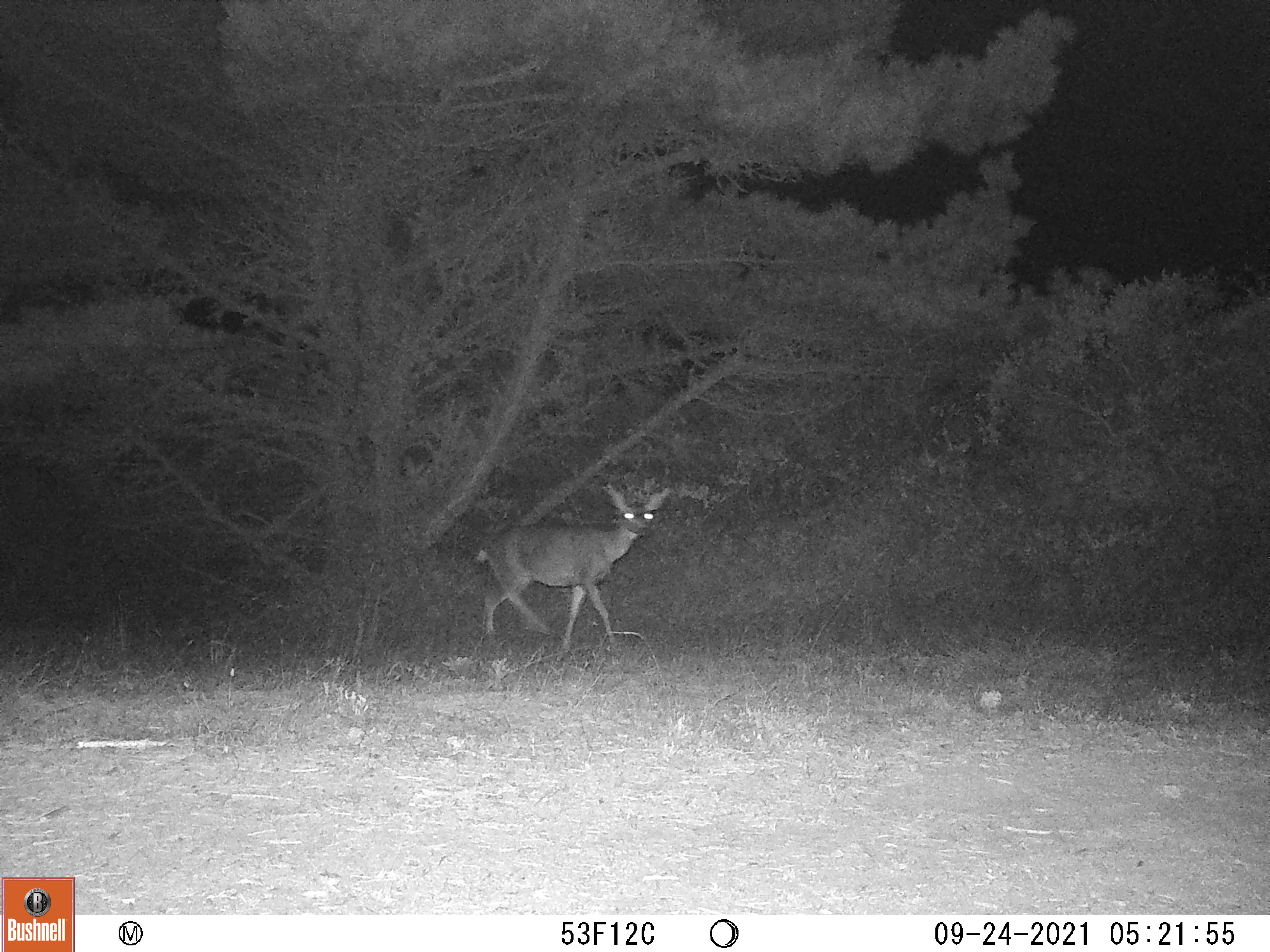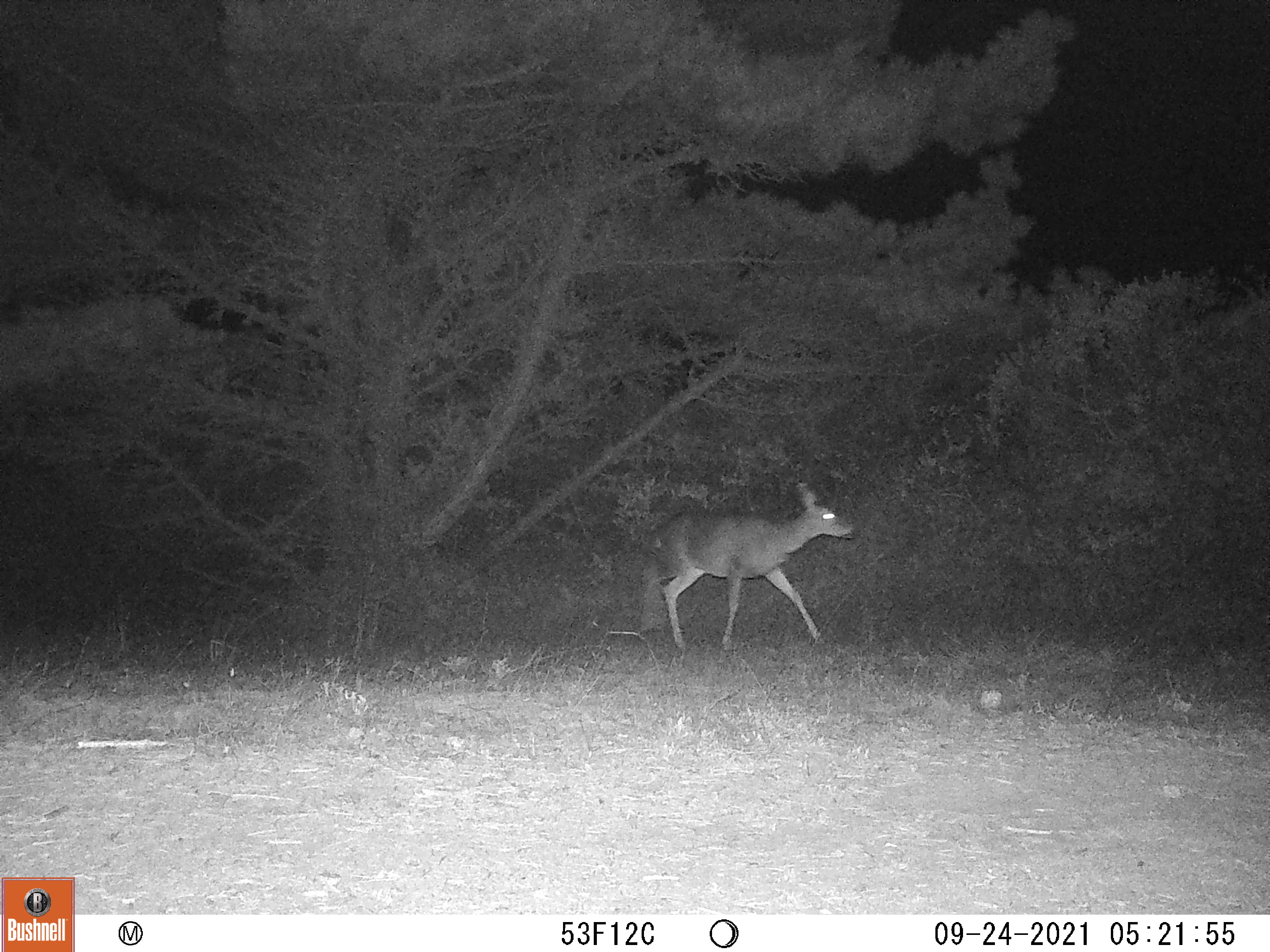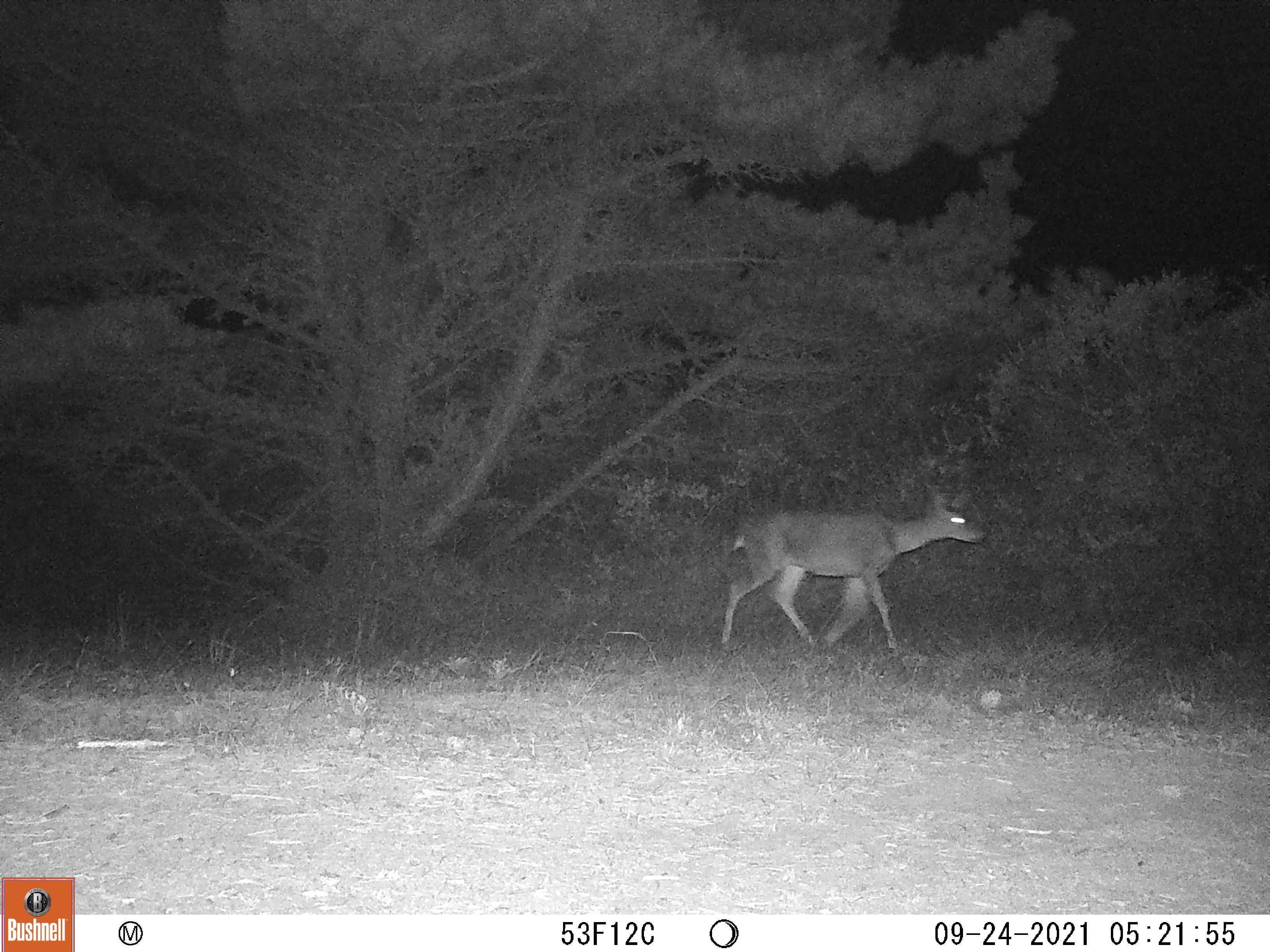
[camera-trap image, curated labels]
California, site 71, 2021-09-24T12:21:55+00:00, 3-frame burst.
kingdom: Animalia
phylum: Chordata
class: Mammalia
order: Artiodactyla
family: Cervidae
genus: Odocoileus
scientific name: Odocoileus hemionus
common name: mule deer